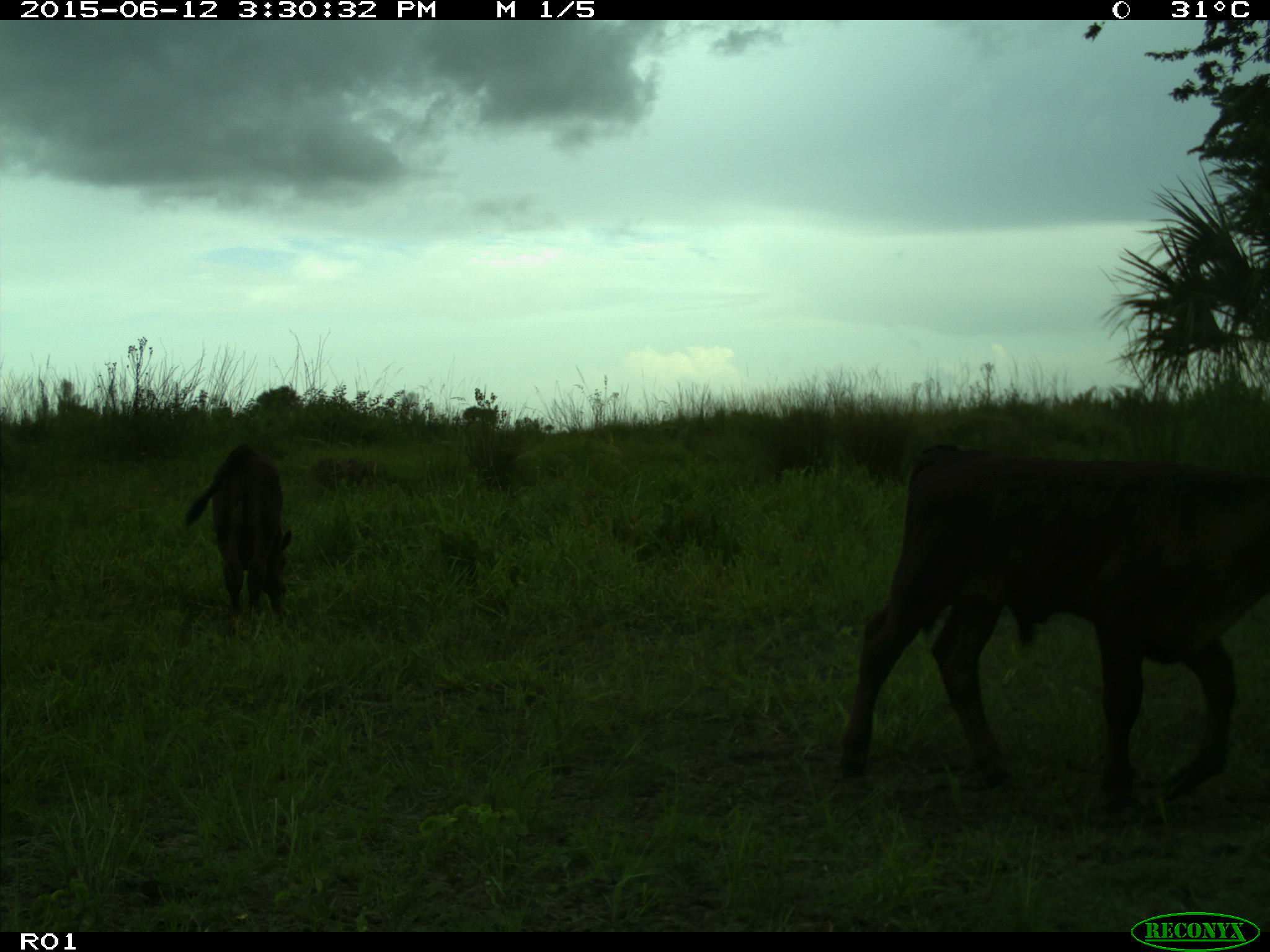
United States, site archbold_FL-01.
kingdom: Animalia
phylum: Chordata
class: Mammalia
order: Artiodactyla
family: Bovidae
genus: Bos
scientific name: Bos taurus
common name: domestic cow